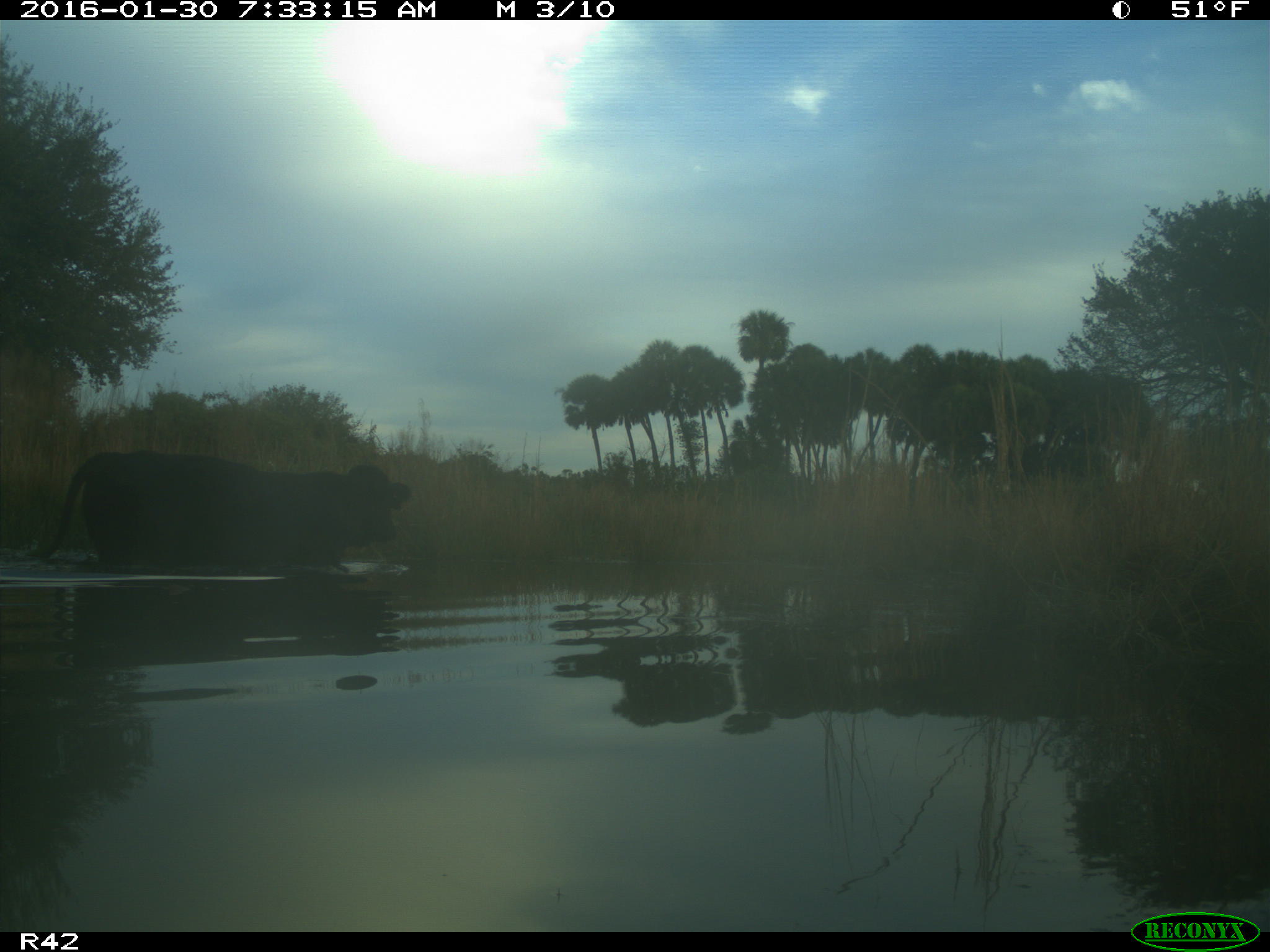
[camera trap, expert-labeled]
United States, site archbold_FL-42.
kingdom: Animalia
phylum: Chordata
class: Mammalia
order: Artiodactyla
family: Bovidae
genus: Bos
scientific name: Bos taurus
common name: domestic cow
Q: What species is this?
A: Bos taurus (domestic cow).